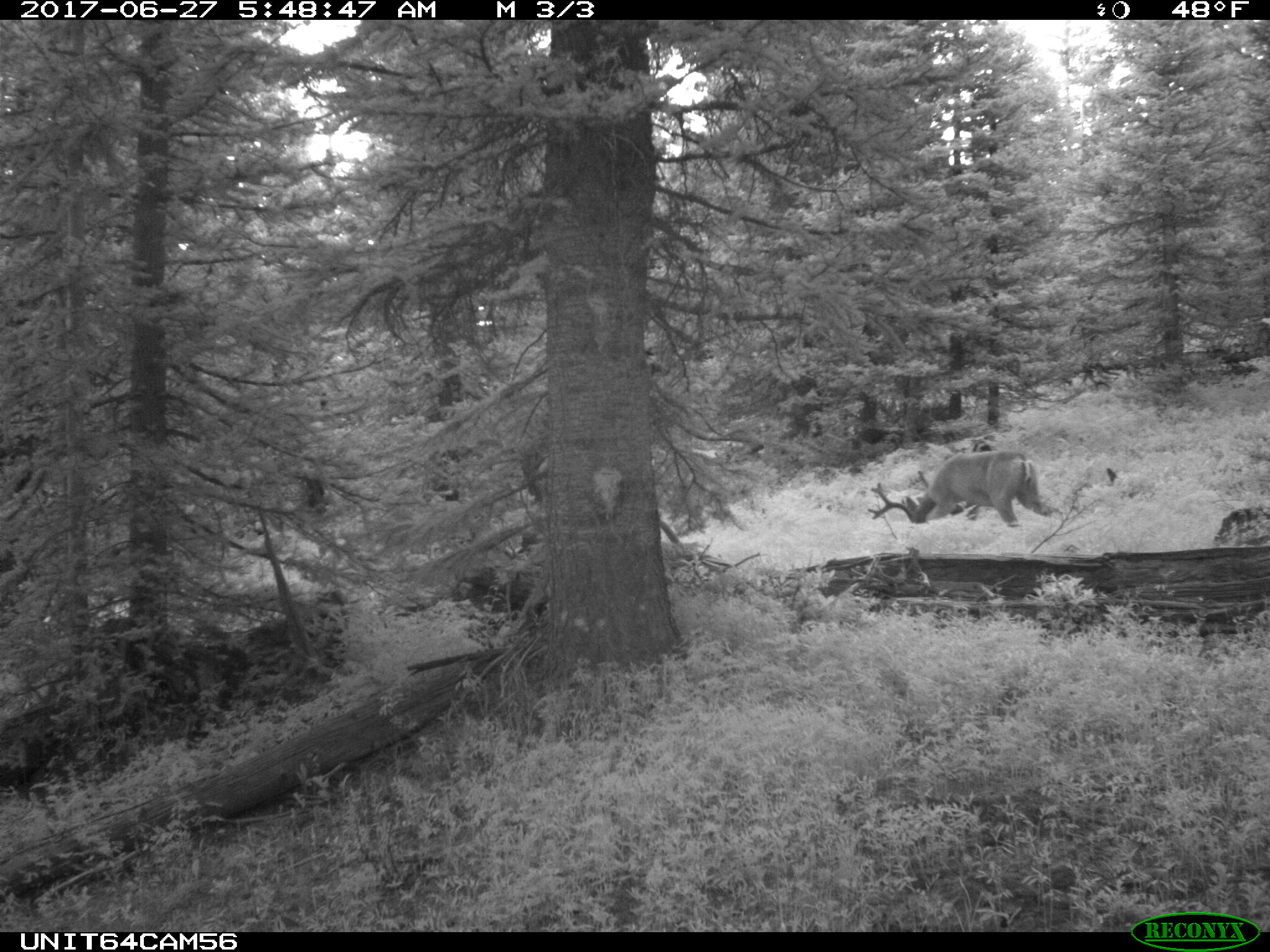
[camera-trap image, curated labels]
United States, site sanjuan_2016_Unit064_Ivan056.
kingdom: Animalia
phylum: Chordata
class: Mammalia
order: Artiodactyla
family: Cervidae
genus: Odocoileus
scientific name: Odocoileus hemionus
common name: mule deer